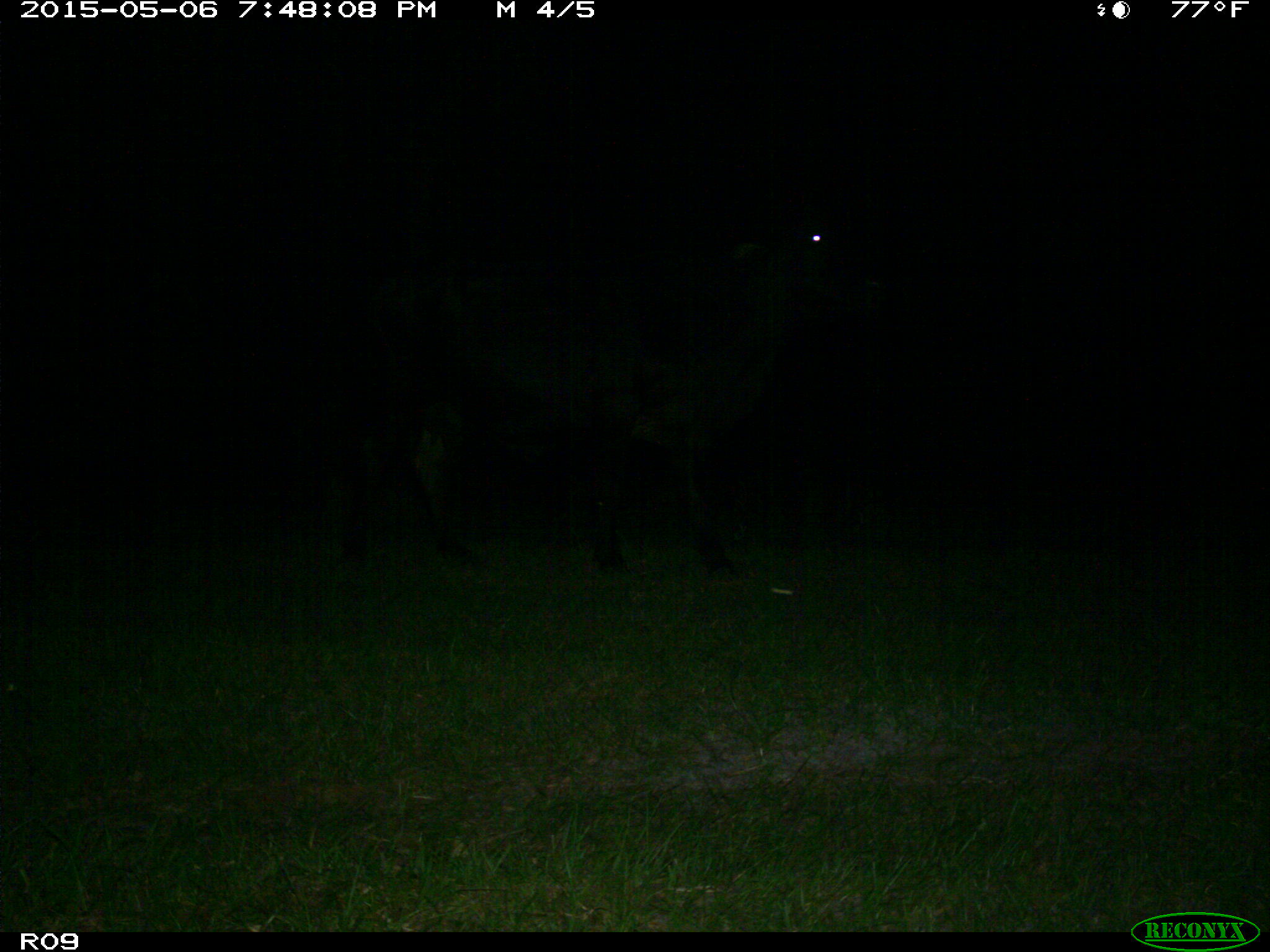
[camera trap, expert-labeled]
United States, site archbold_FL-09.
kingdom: Animalia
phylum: Chordata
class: Mammalia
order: Artiodactyla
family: Bovidae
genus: Bos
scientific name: Bos taurus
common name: domestic cow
Bos taurus (domestic cow).